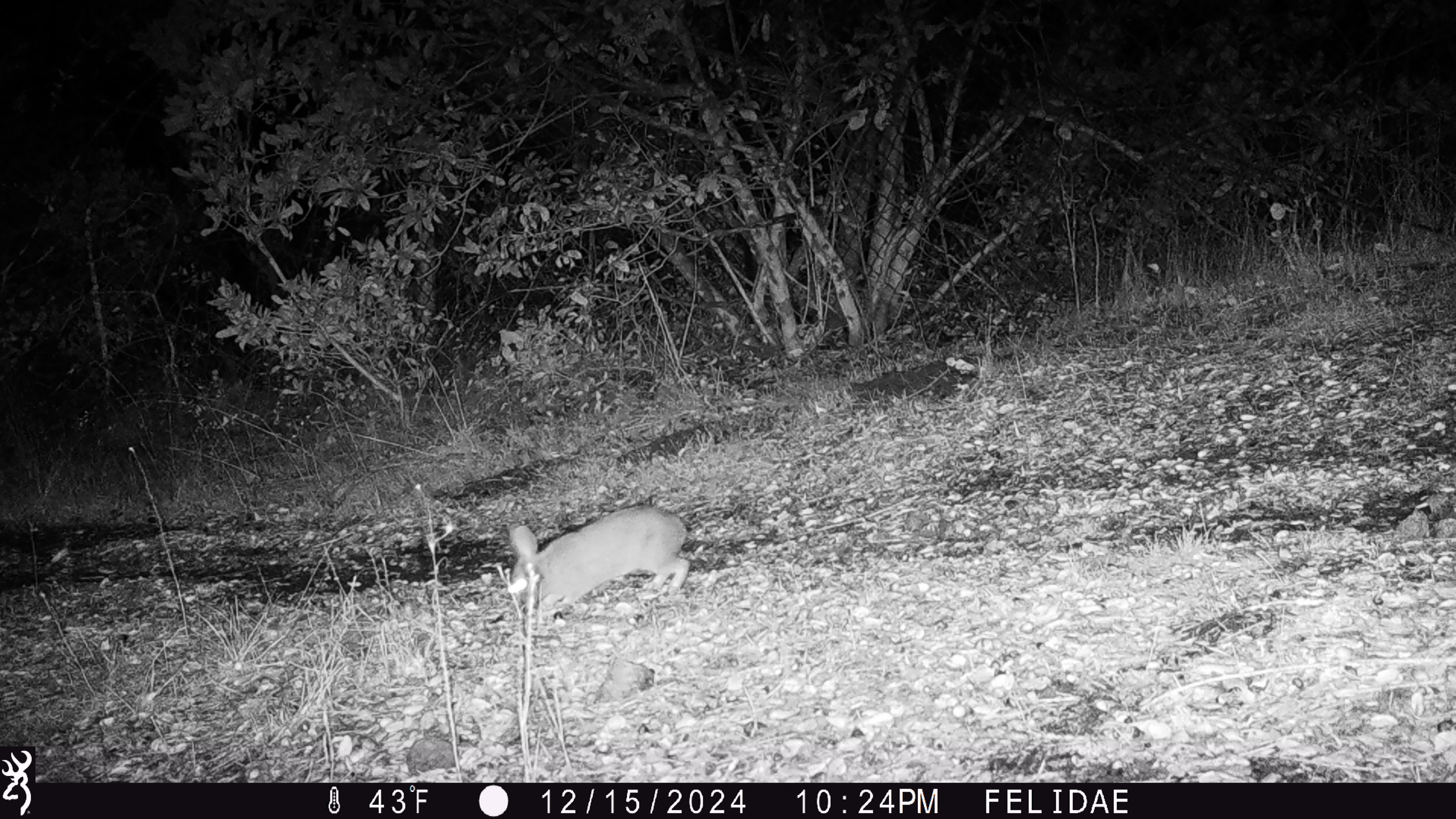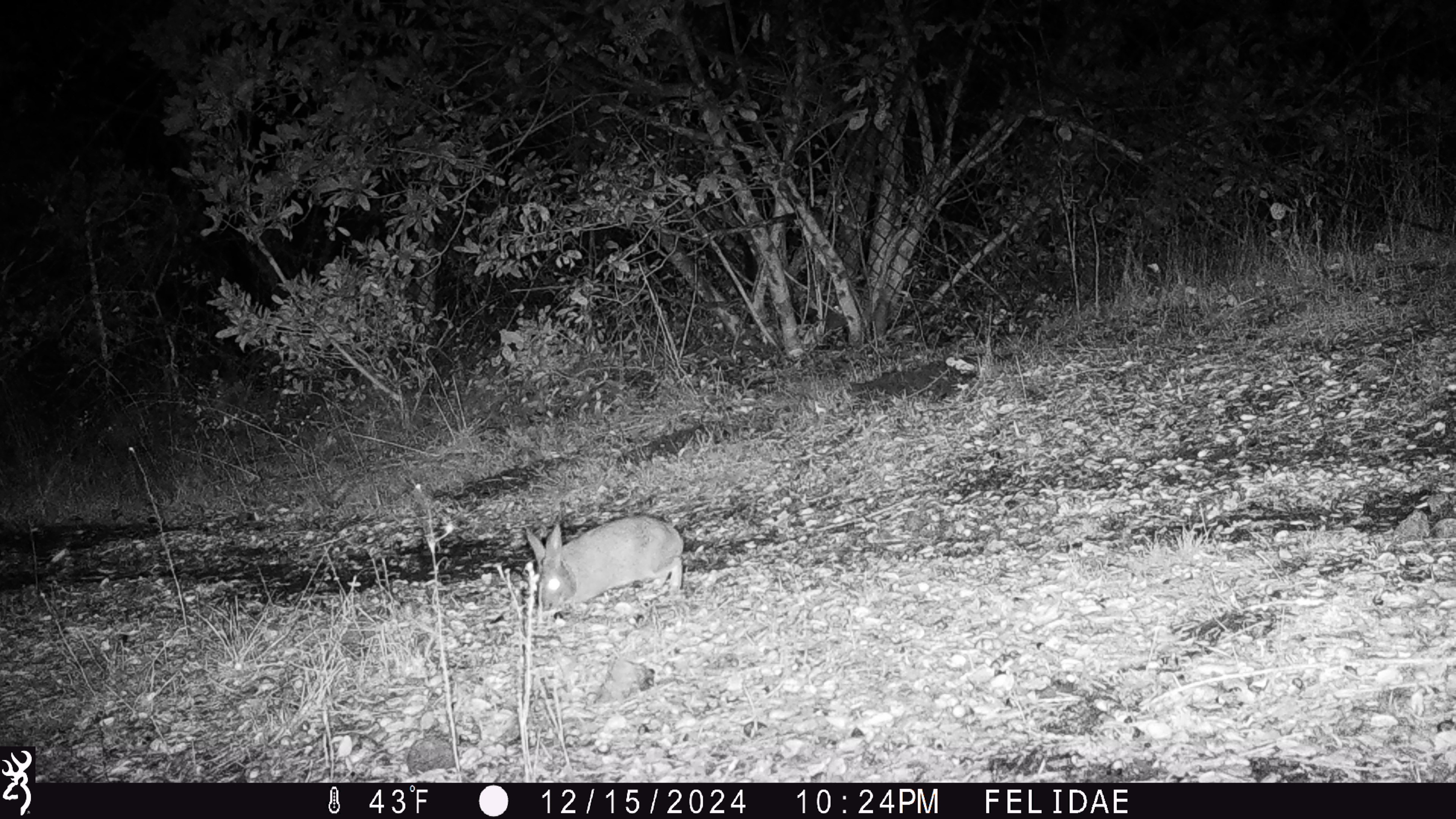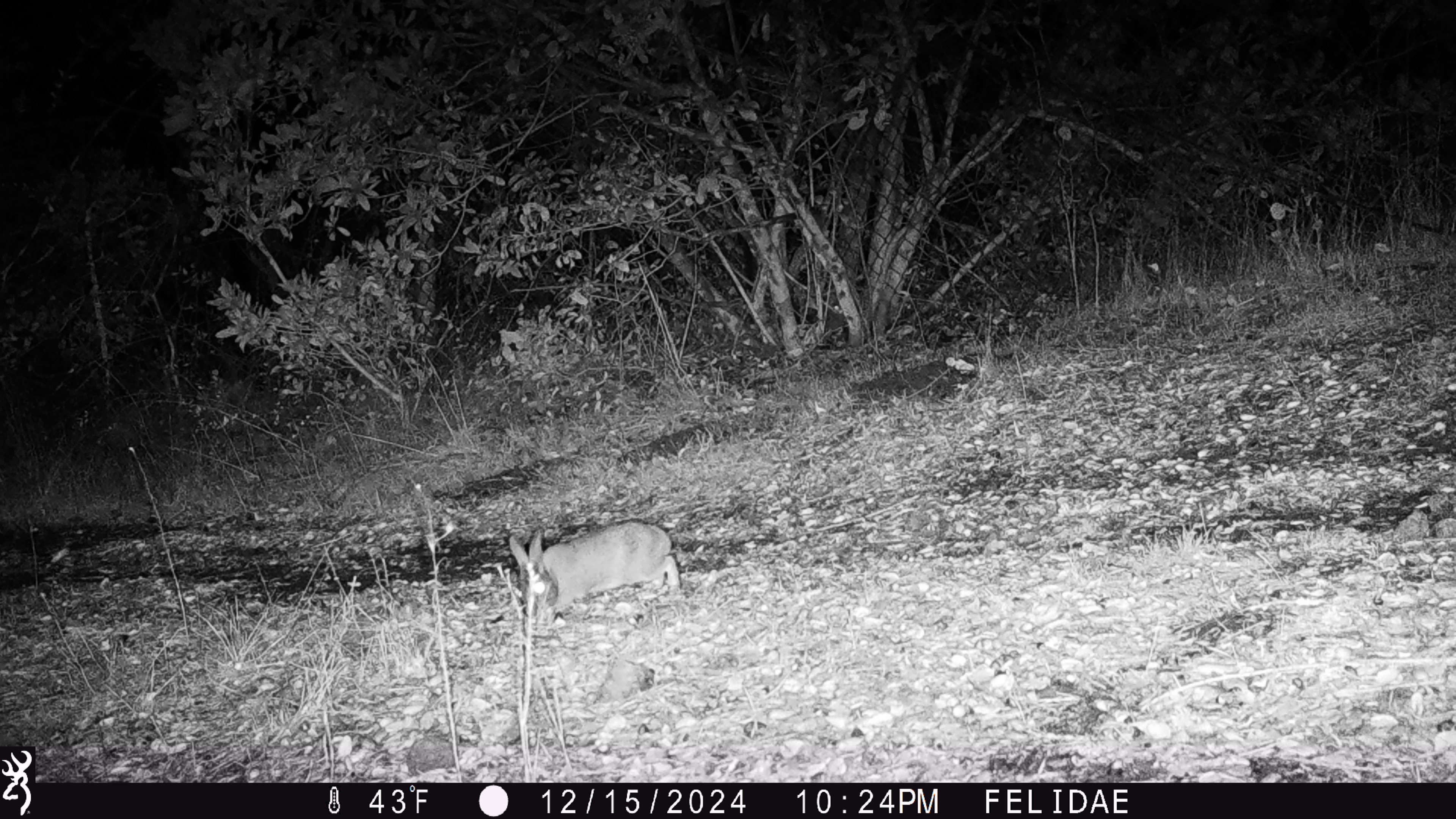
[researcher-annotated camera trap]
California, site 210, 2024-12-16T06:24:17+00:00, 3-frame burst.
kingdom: Animalia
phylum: Chordata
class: Mammalia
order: Lagomorpha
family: Leporidae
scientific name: Leporidae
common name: rabbit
Rabbit (Leporidae).